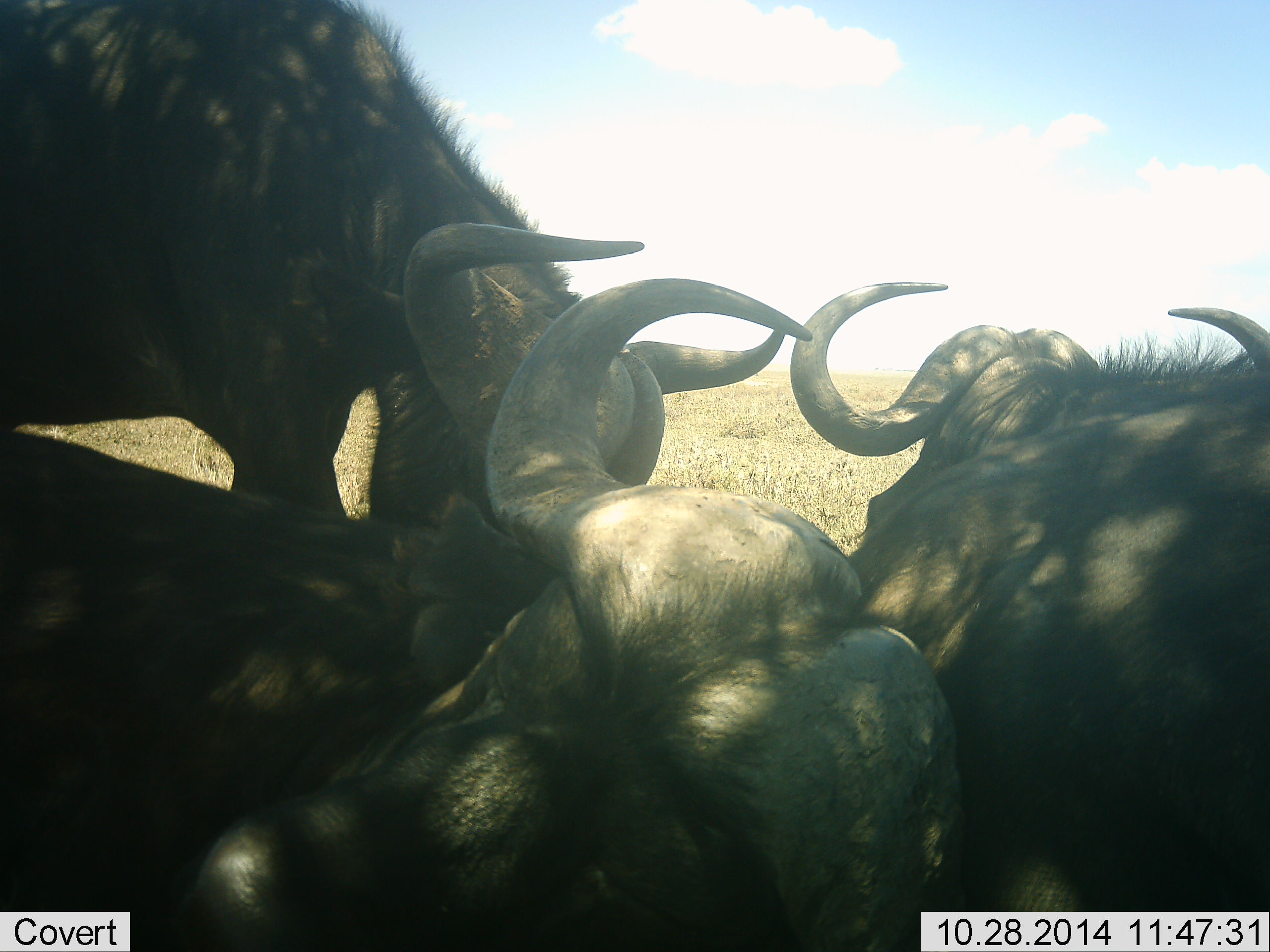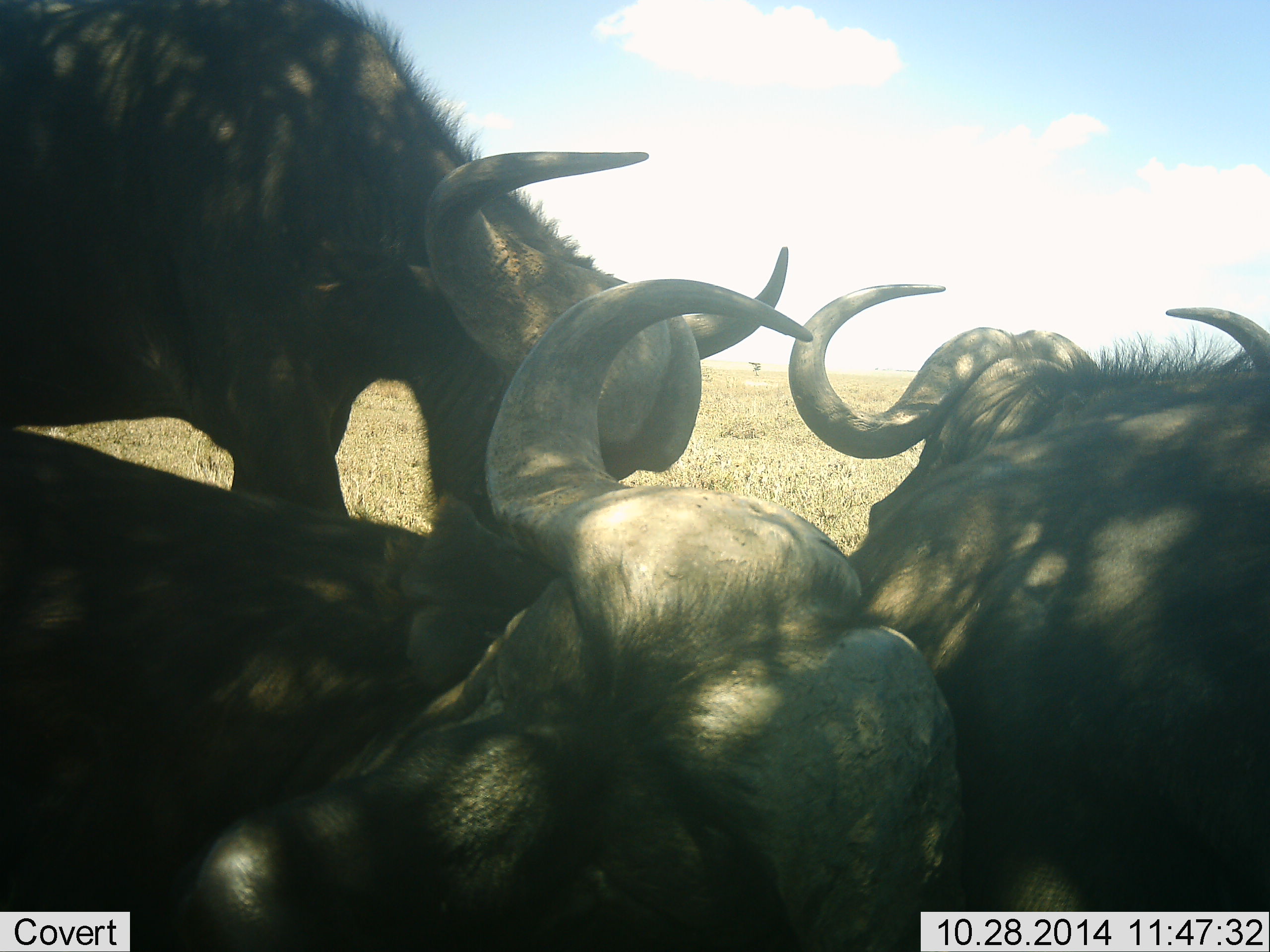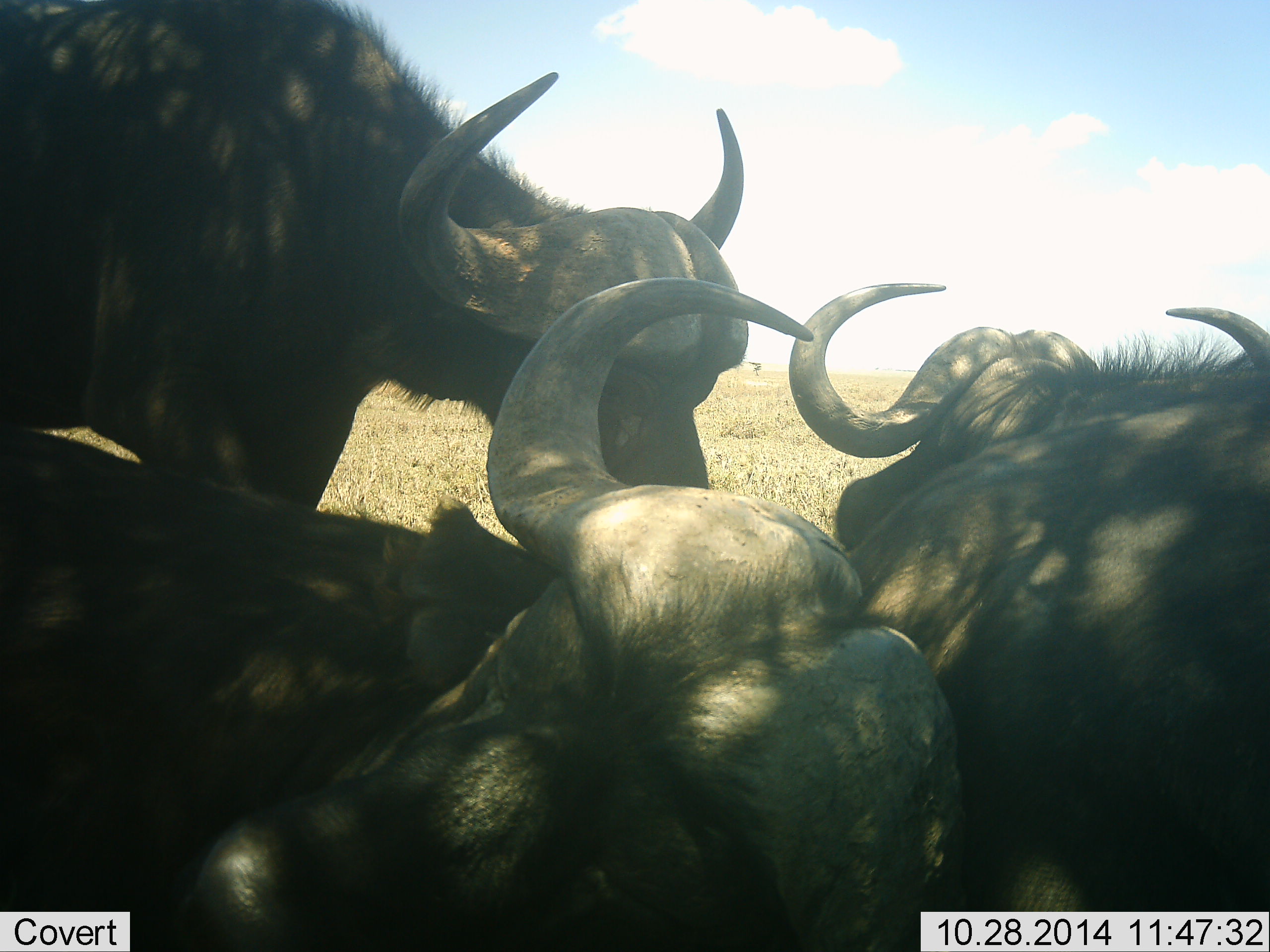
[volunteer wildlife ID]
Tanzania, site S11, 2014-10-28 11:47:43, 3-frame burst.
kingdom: Animalia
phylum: Chordata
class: Mammalia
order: Artiodactyla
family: Bovidae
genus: Syncerus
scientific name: Syncerus caffer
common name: cape buffalo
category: buffalo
Buffalo (cape buffalo) (Syncerus caffer), count 3. Behavior (volunteer vote fractions): standing 60%, resting 100%, moving 10%, interacting 30%. Young present (vote fraction): 0%. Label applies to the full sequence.